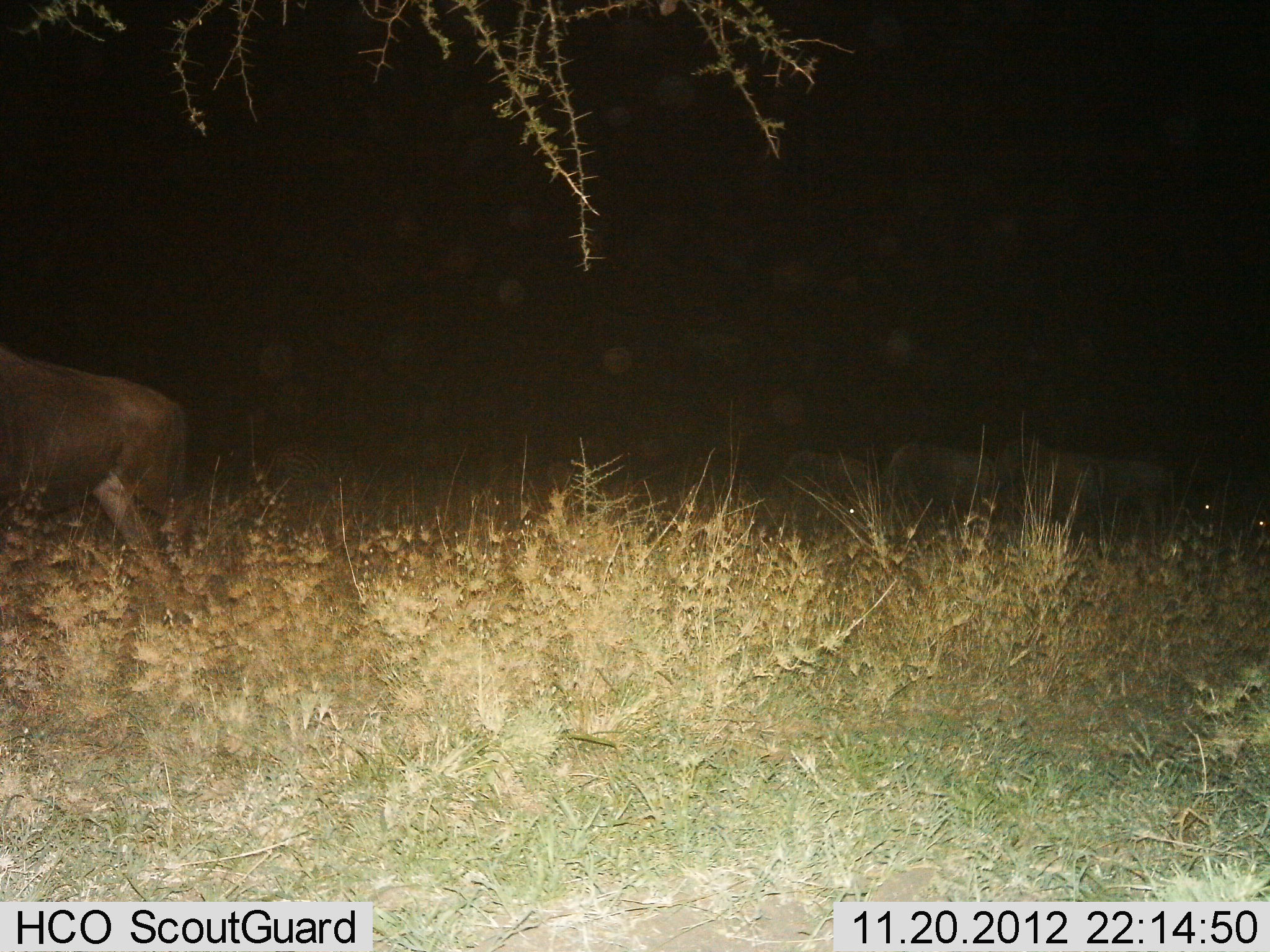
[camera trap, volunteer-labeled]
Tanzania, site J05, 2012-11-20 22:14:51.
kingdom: Animalia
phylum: Chordata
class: Mammalia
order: Artiodactyla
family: Bovidae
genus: Connochaetes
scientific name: Connochaetes taurinus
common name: blue wildebeest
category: wildebeest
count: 4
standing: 50%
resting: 10%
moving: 40%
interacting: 0%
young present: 0%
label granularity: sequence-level